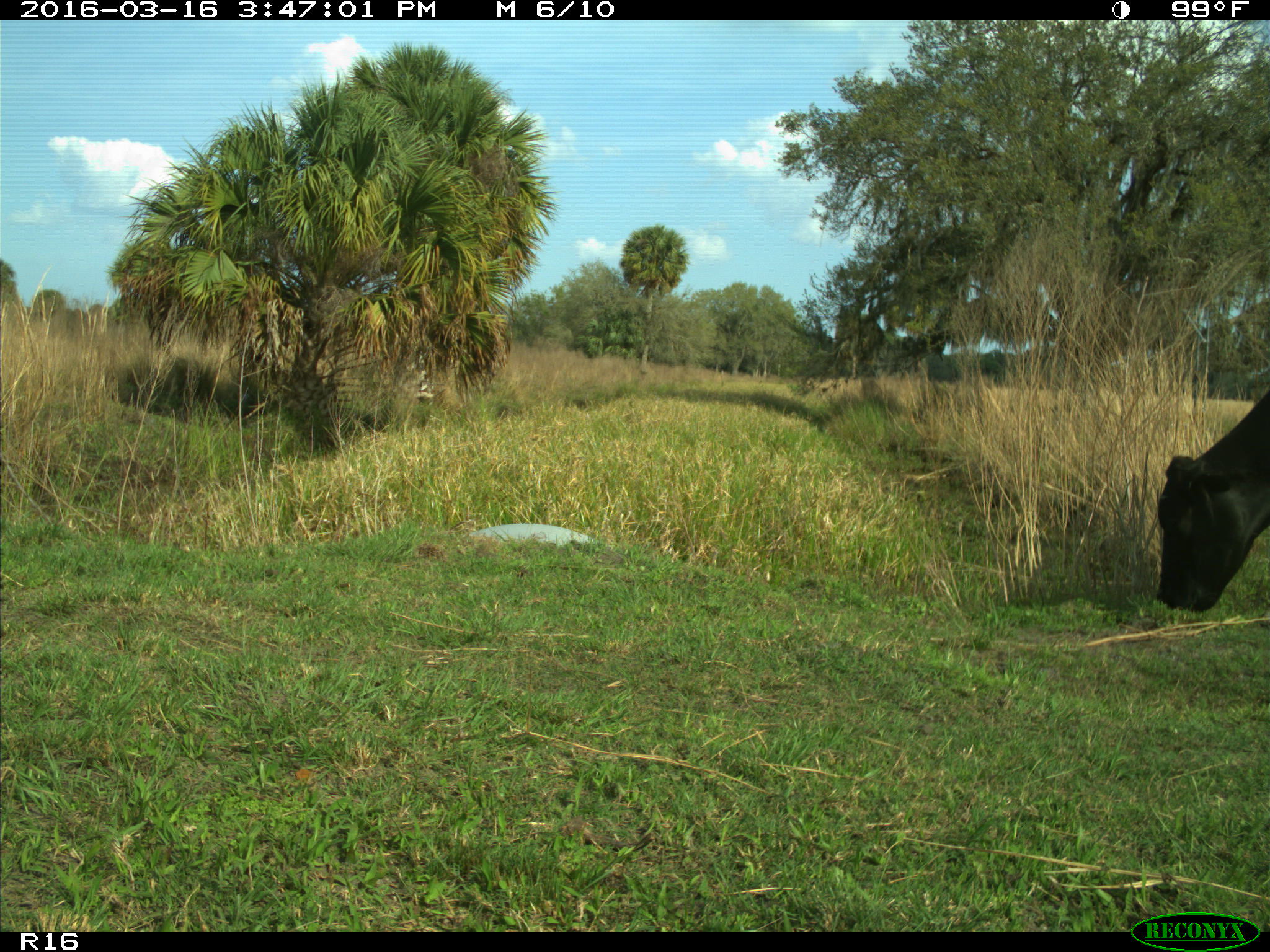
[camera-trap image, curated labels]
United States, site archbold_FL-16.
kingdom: Animalia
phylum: Chordata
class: Mammalia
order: Artiodactyla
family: Bovidae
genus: Bos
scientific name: Bos taurus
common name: domestic cow